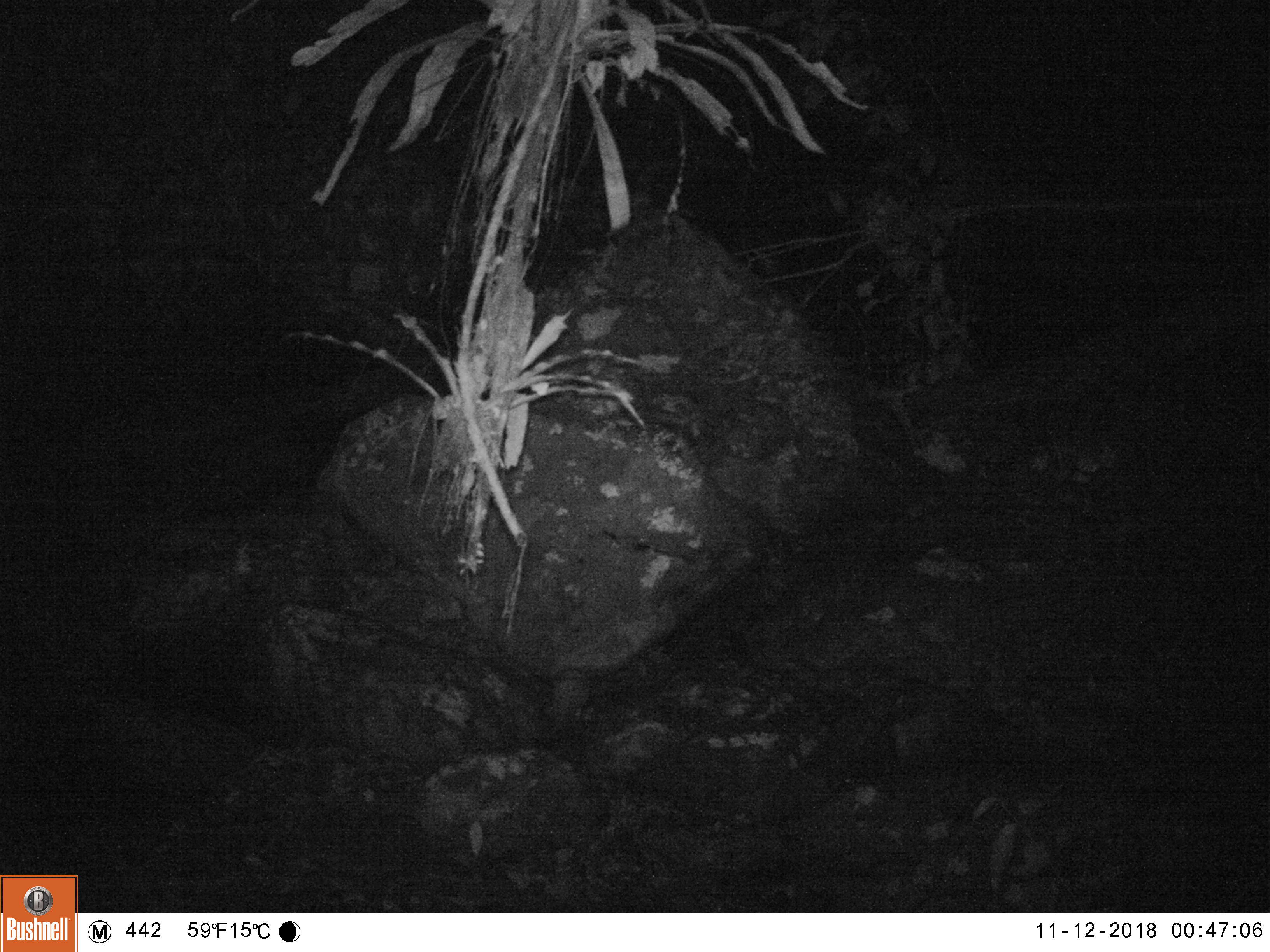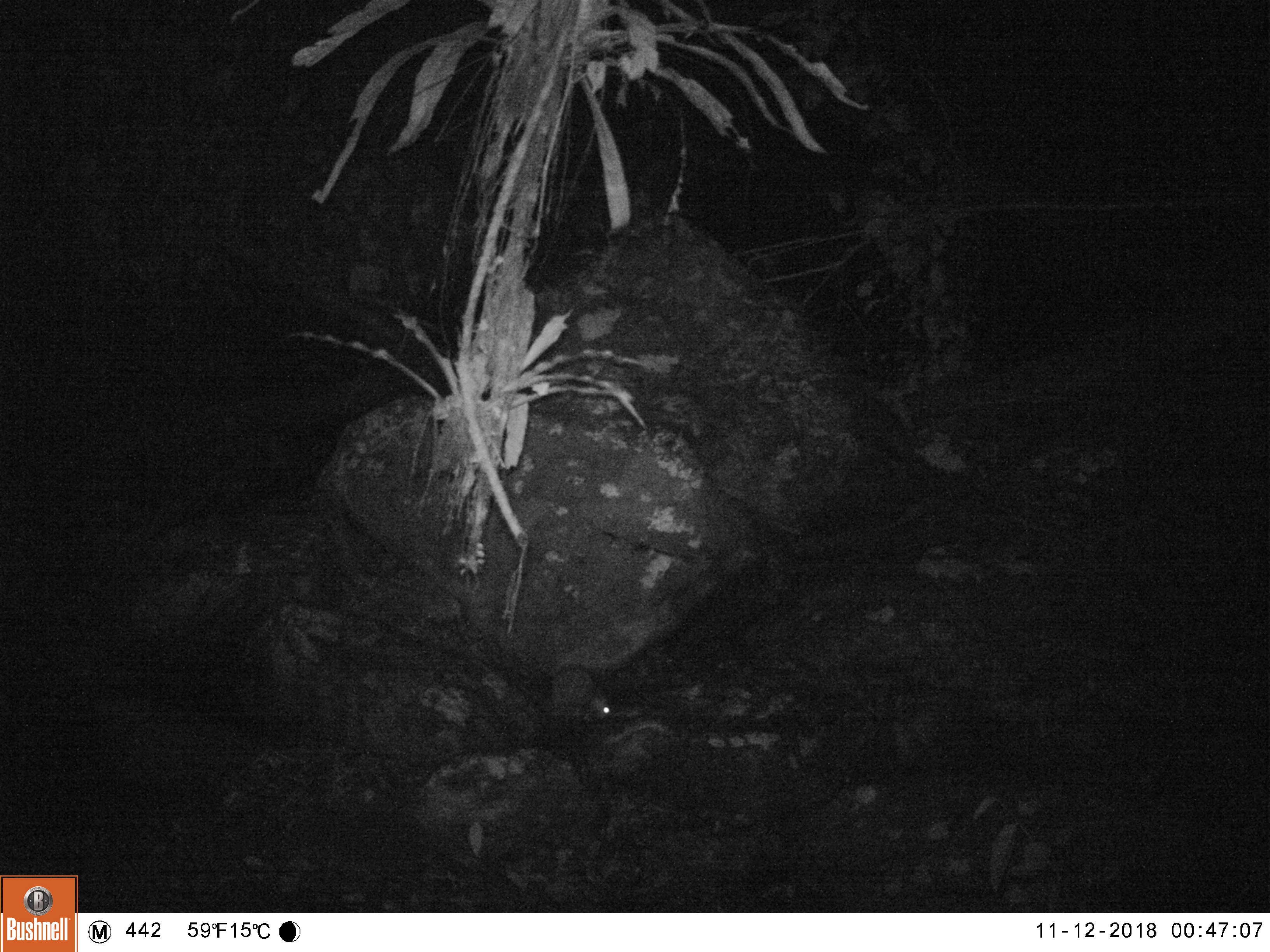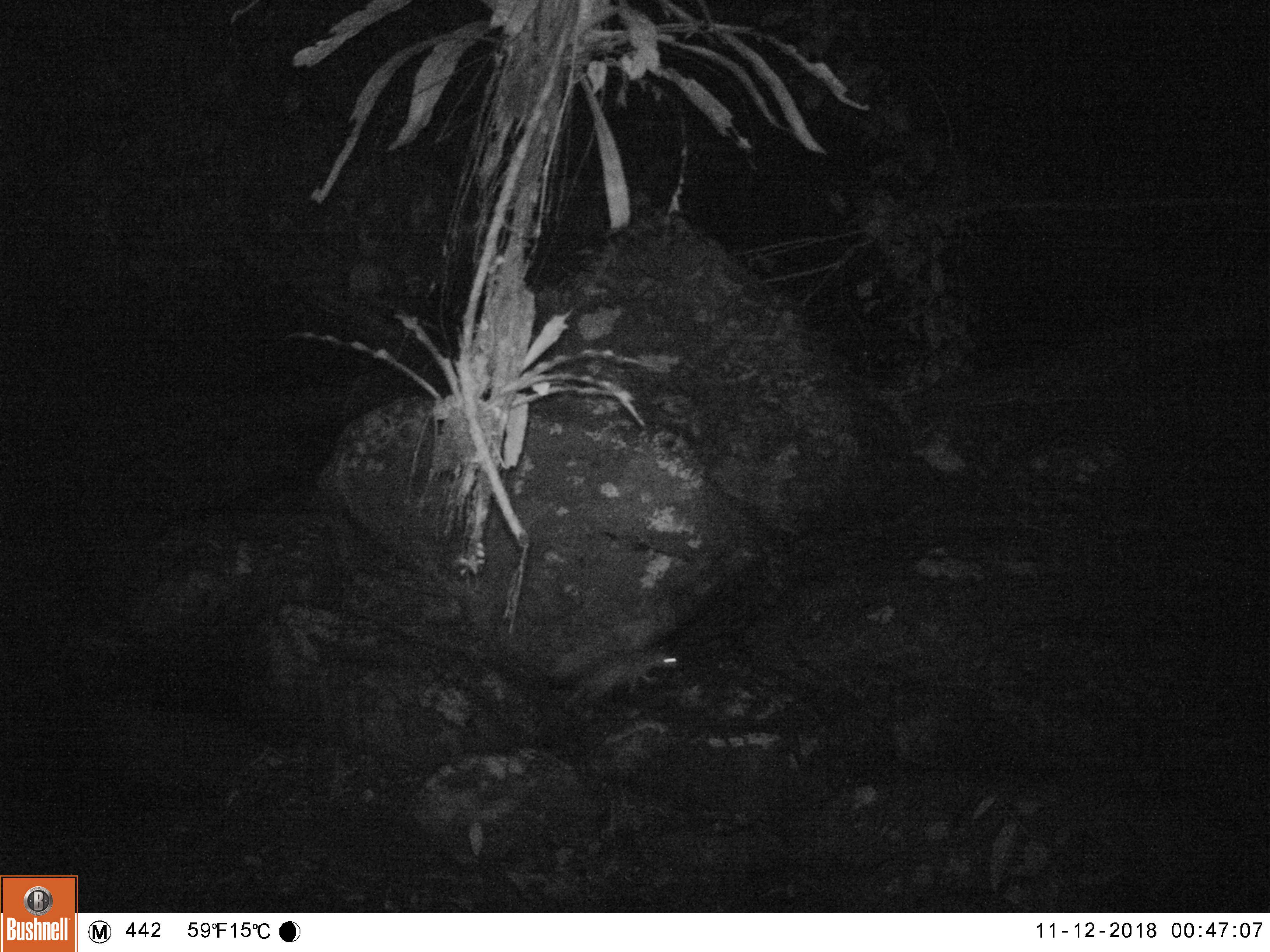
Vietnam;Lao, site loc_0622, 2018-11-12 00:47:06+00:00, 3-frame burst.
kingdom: Animalia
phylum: Chordata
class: Mammalia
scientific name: Mammalia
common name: mammal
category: unidentified small mammal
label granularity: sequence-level